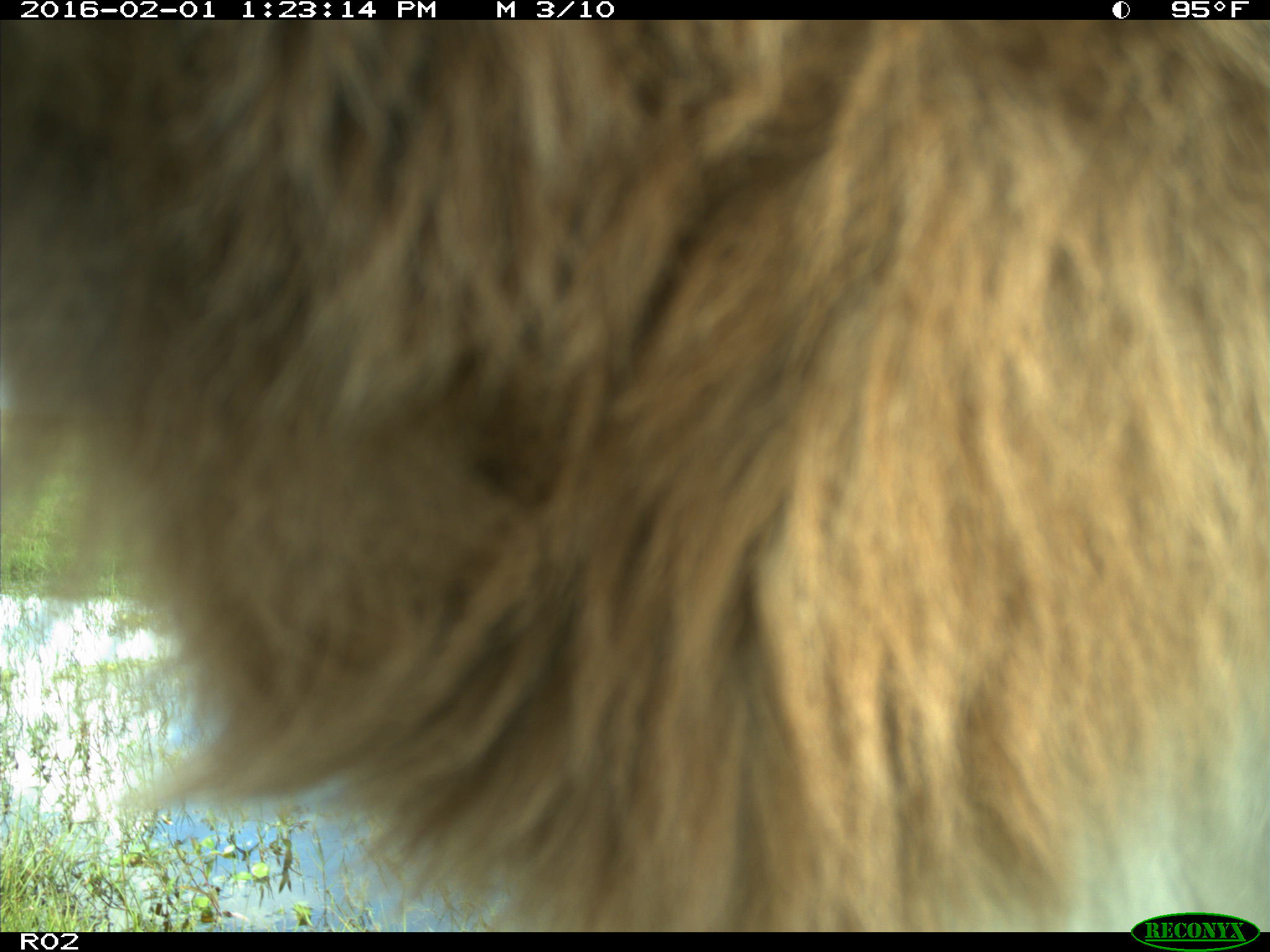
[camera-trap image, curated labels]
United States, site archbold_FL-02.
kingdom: Animalia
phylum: Chordata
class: Mammalia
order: Artiodactyla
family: Bovidae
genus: Bos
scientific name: Bos taurus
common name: domestic cow